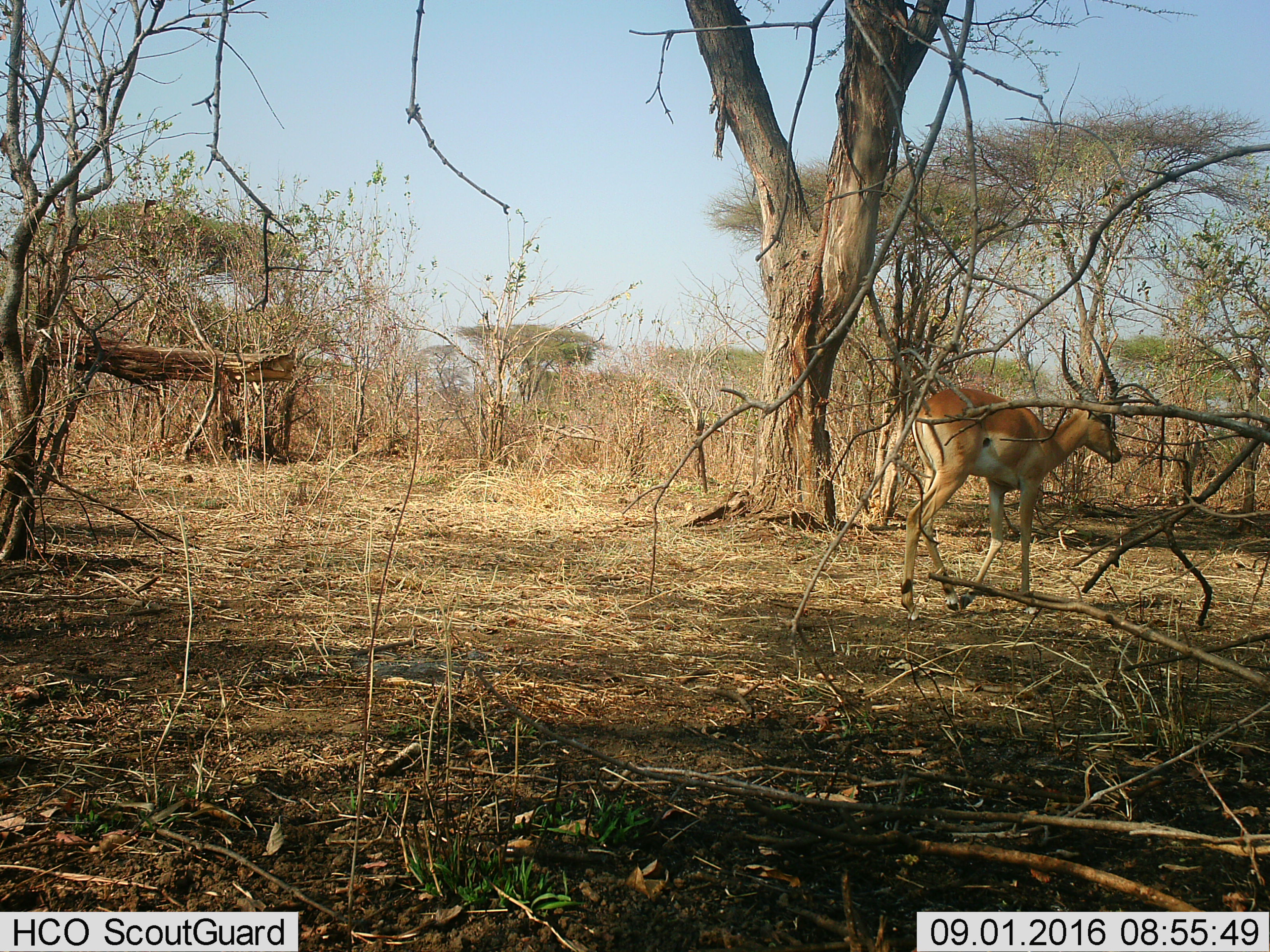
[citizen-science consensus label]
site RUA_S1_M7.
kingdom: Animalia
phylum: Chordata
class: Mammalia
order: Artiodactyla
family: Bovidae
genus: Aepyceros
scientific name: Aepyceros melampus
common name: impala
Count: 1.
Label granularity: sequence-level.